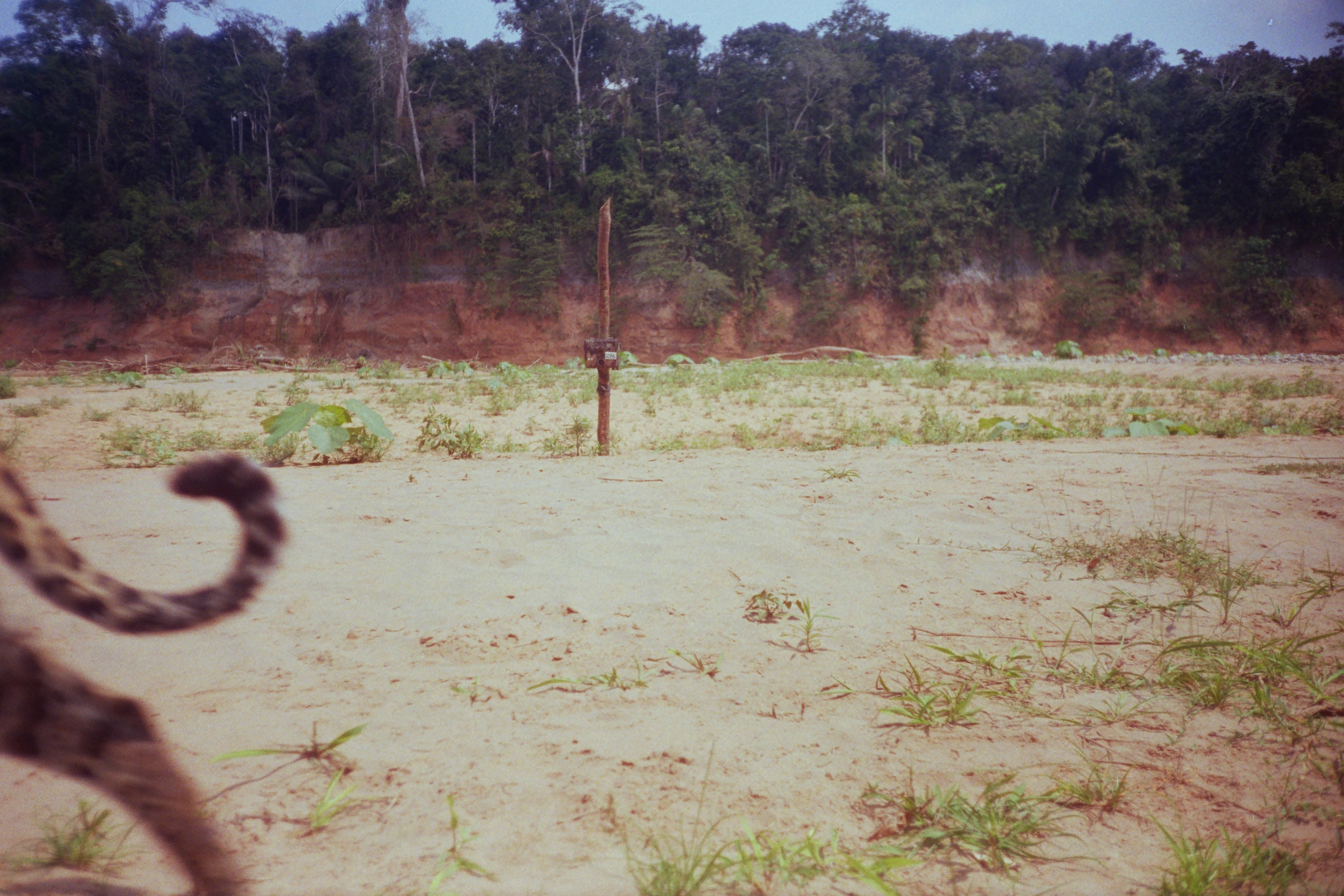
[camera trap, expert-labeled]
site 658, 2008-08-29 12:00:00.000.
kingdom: Animalia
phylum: Chordata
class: Mammalia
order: Carnivora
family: Felidae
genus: Panthera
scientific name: Panthera onca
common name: jaguar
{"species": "Panthera onca (jaguar)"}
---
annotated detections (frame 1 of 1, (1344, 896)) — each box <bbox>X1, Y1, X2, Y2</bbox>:
panthera onca: <bbox>0, 433, 289, 896</bbox>